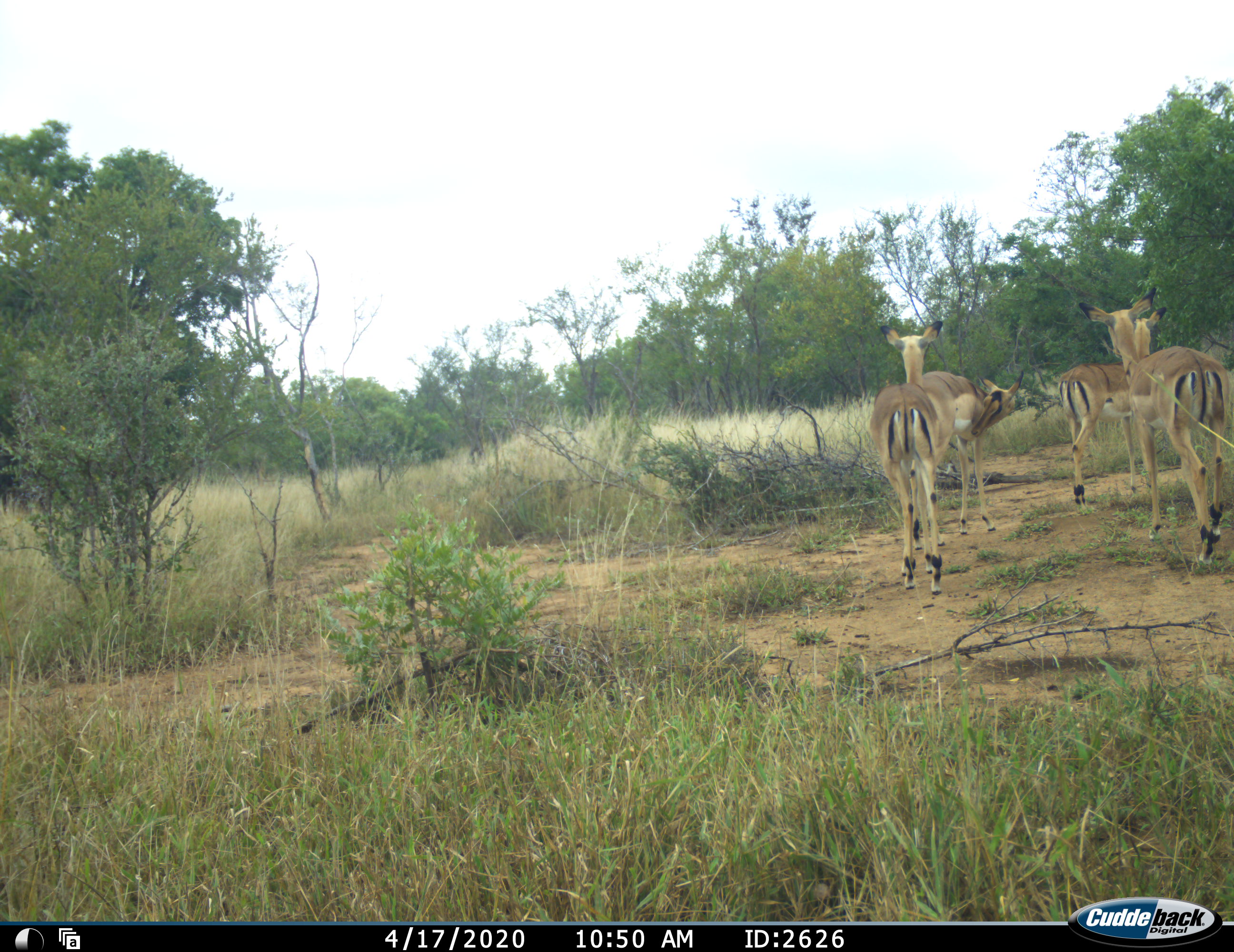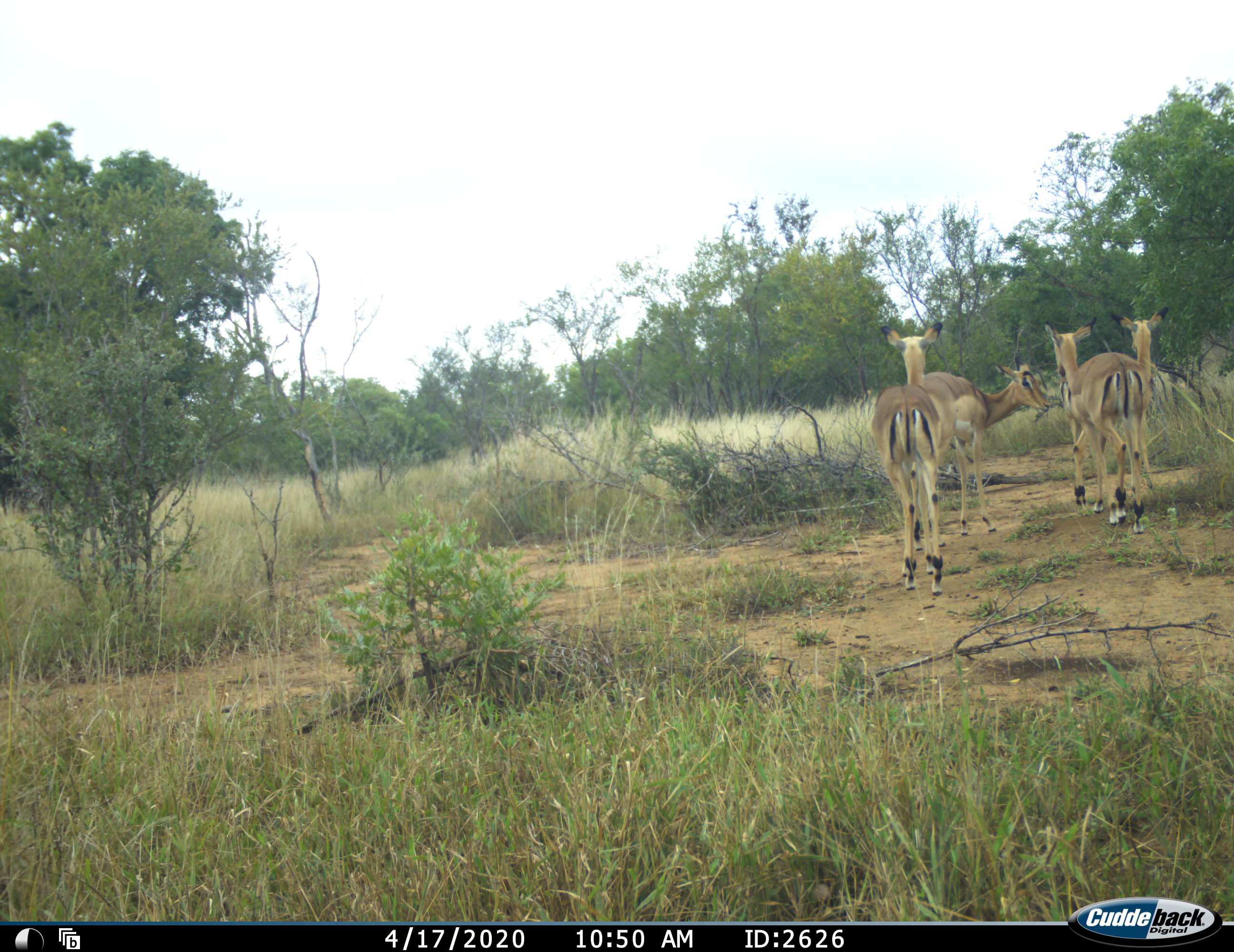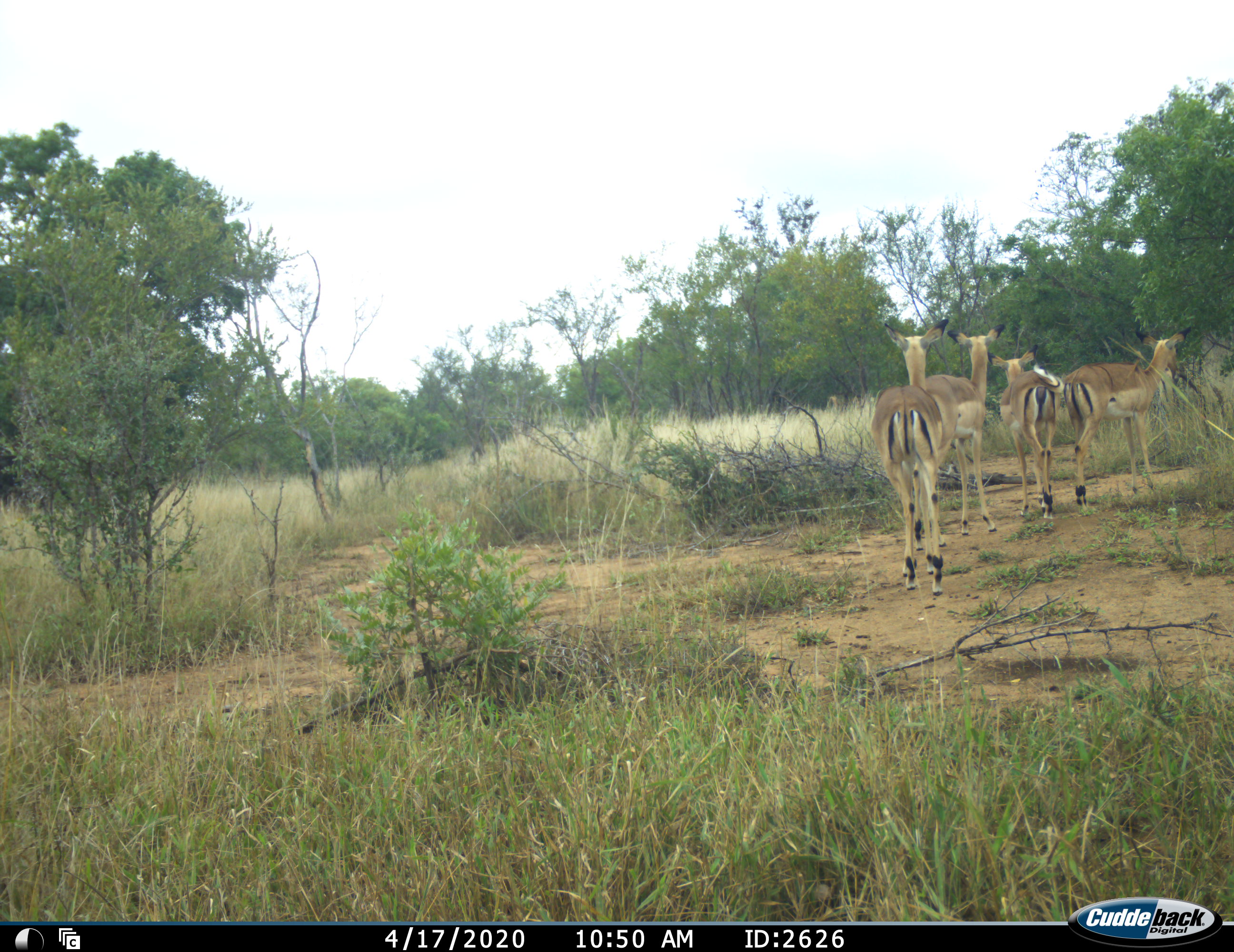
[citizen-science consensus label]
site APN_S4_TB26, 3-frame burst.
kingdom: Animalia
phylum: Chordata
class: Mammalia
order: Artiodactyla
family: Bovidae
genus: Aepyceros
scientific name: Aepyceros melampus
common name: impala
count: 4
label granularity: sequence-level